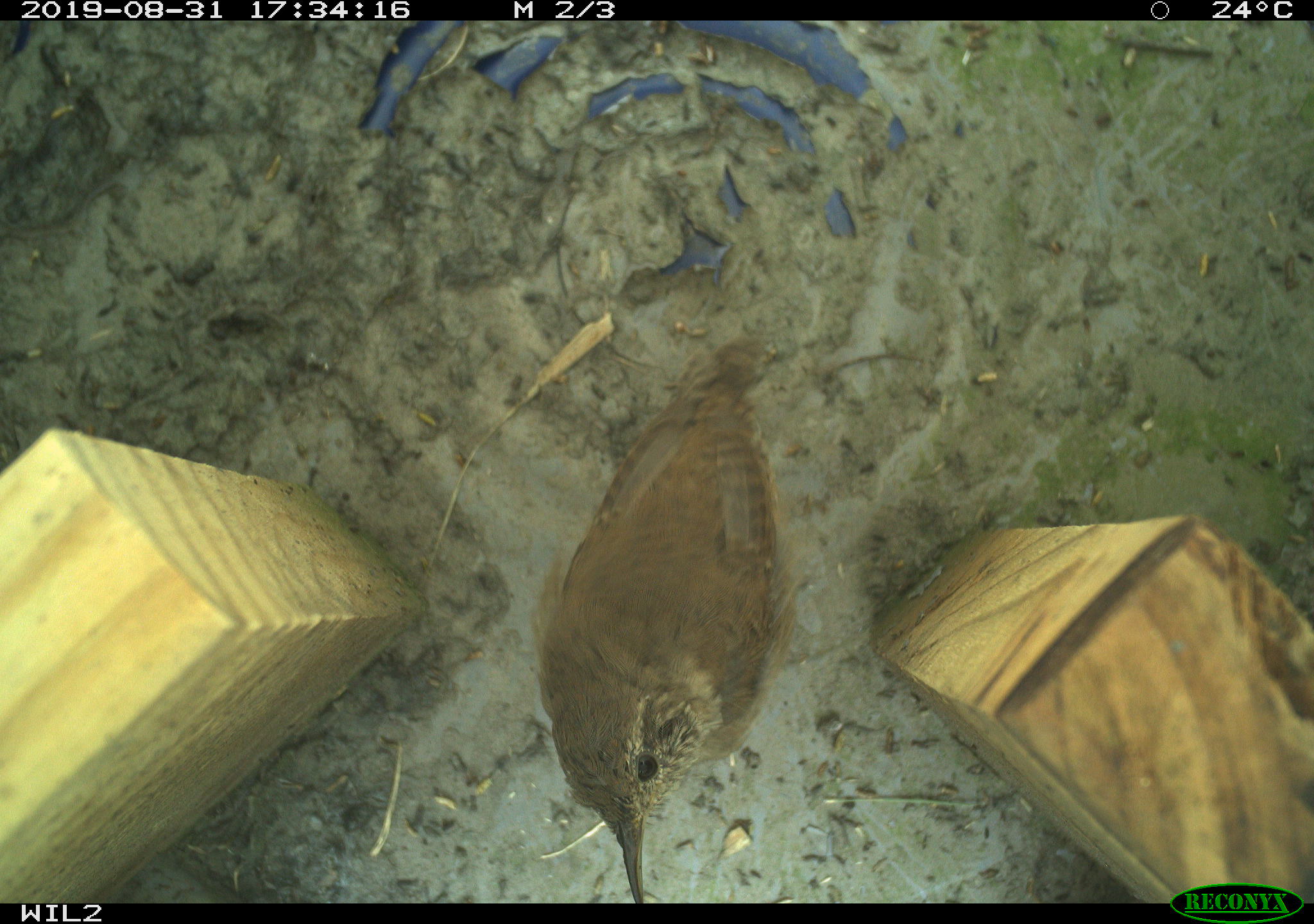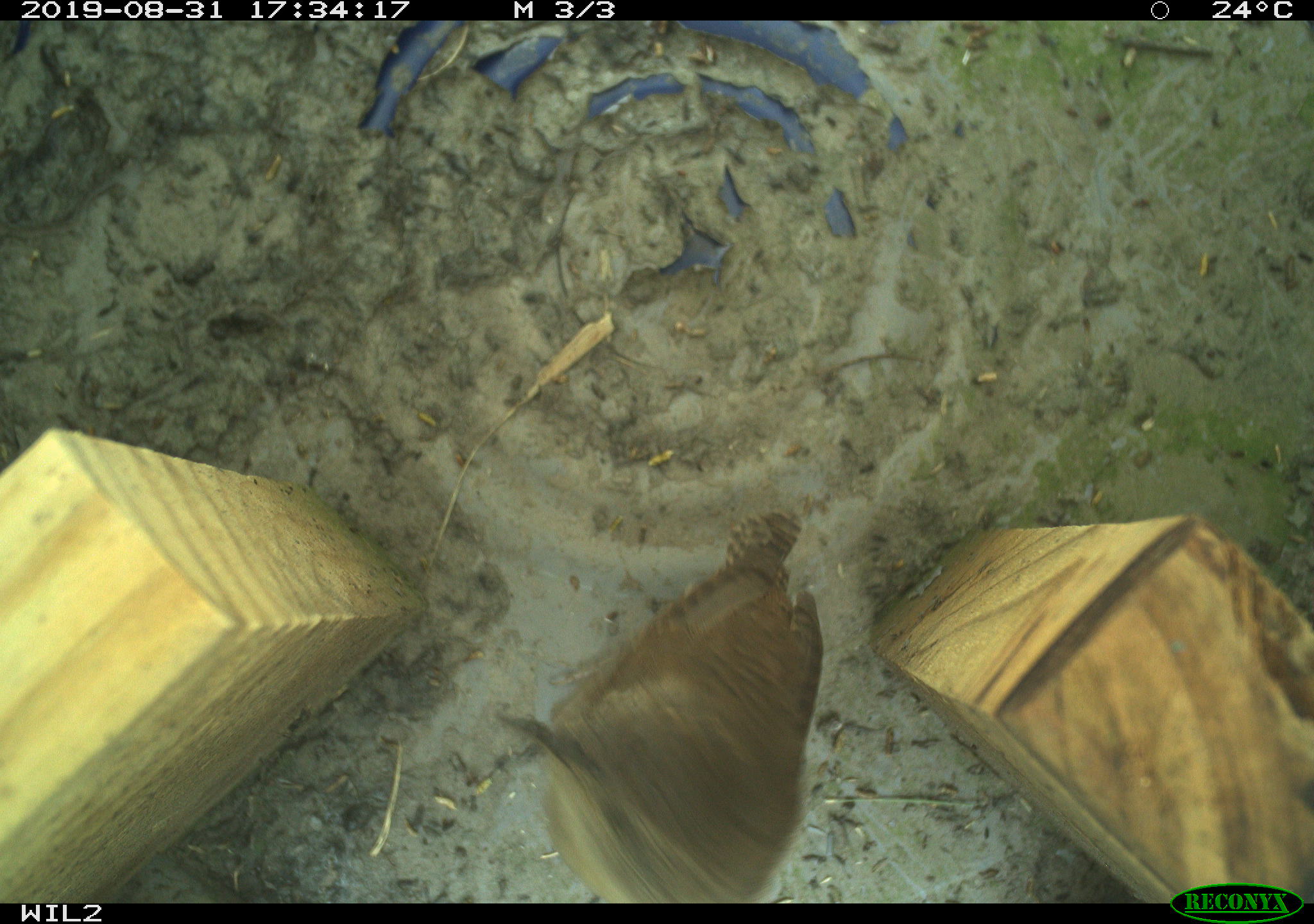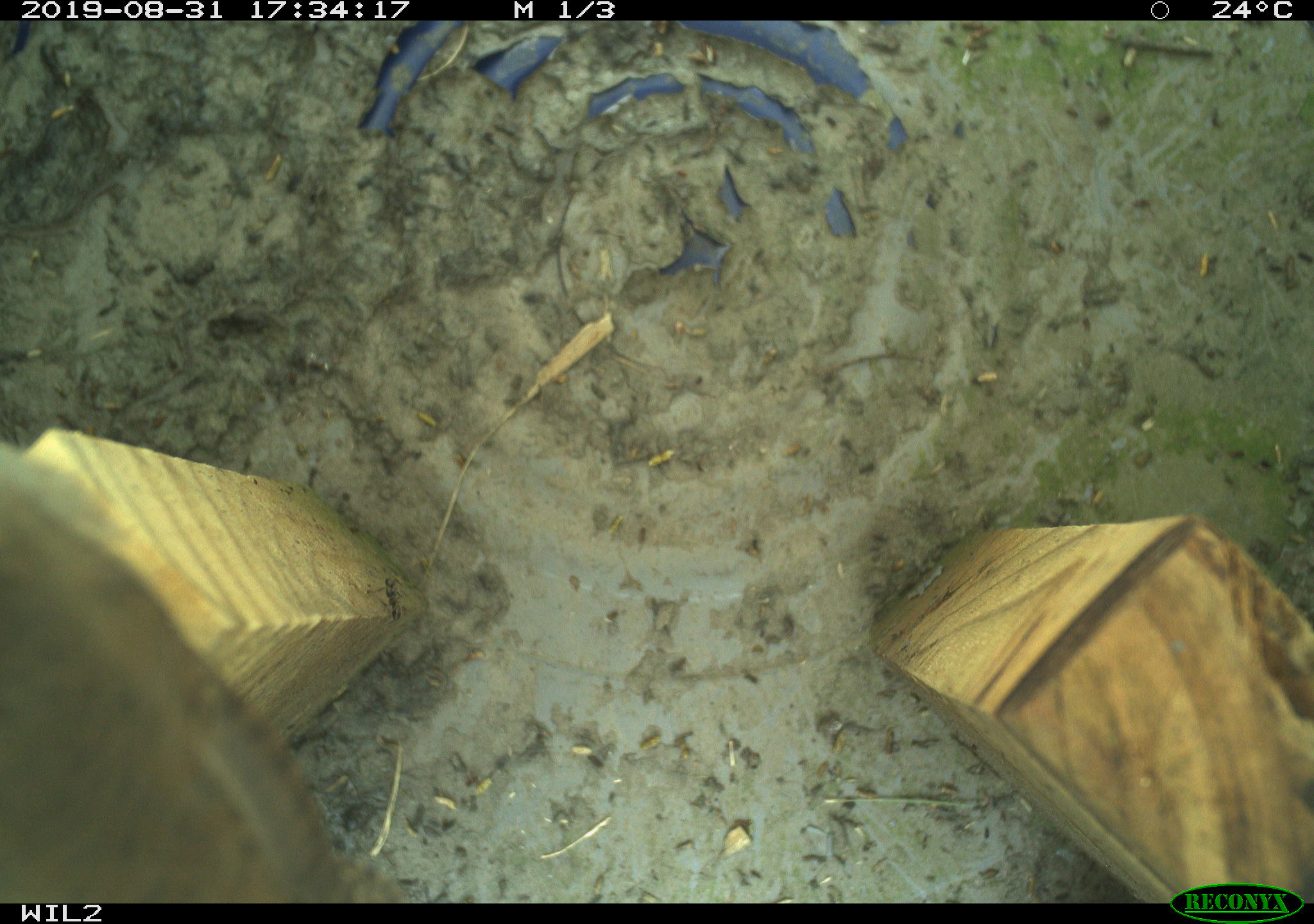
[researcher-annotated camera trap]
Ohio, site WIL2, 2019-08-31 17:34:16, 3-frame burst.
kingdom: Animalia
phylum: Chordata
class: Aves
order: Passeriformes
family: Troglodytidae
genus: Troglodytes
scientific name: Troglodytes aedon aedon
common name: northern house wren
Northern house wren (Troglodytes aedon aedon).